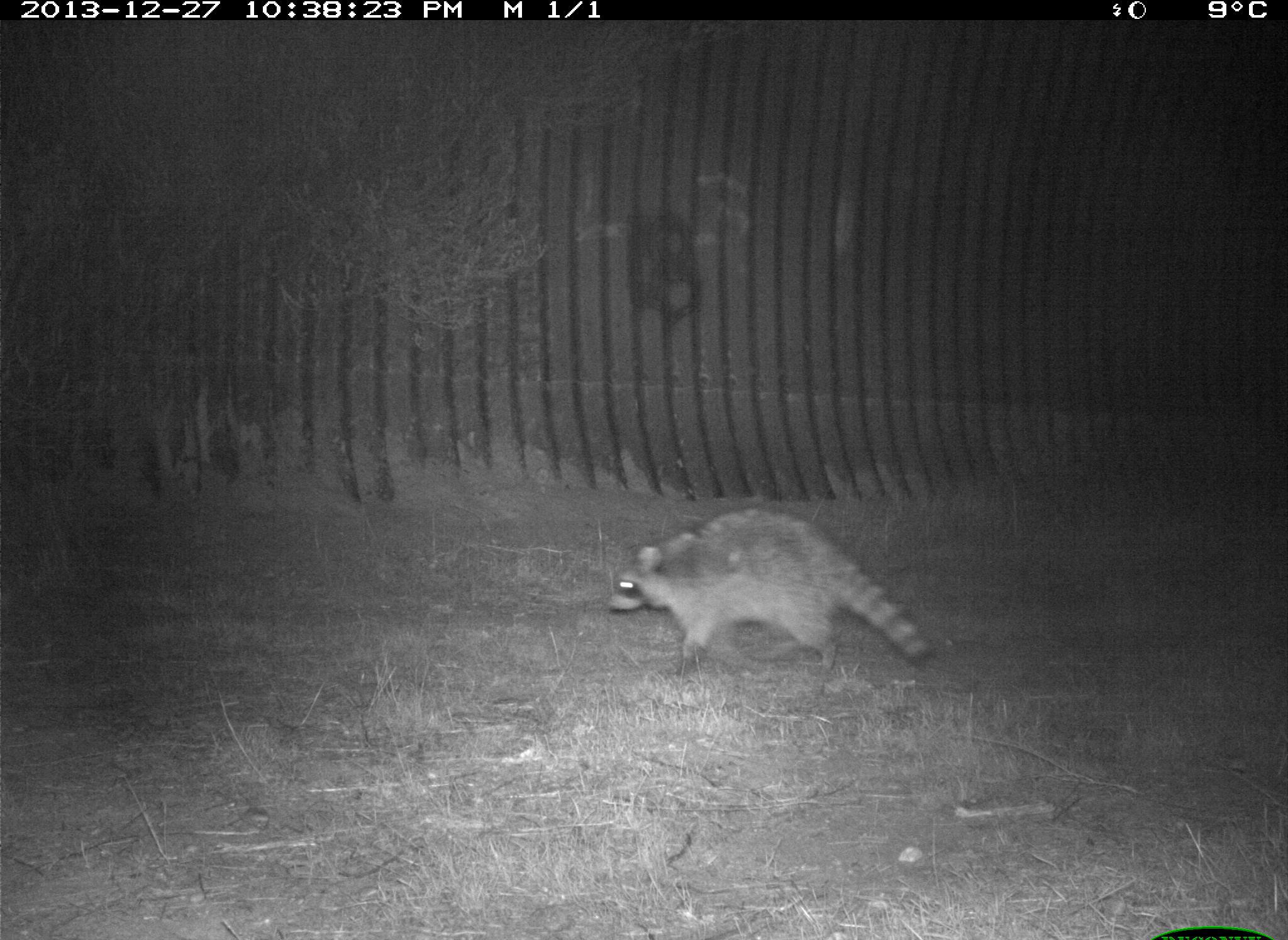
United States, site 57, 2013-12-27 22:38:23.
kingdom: Animalia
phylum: Chordata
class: Mammalia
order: Carnivora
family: Procyonidae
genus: Procyon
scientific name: Procyon lotor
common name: raccoon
Raccoon (Procyon lotor).